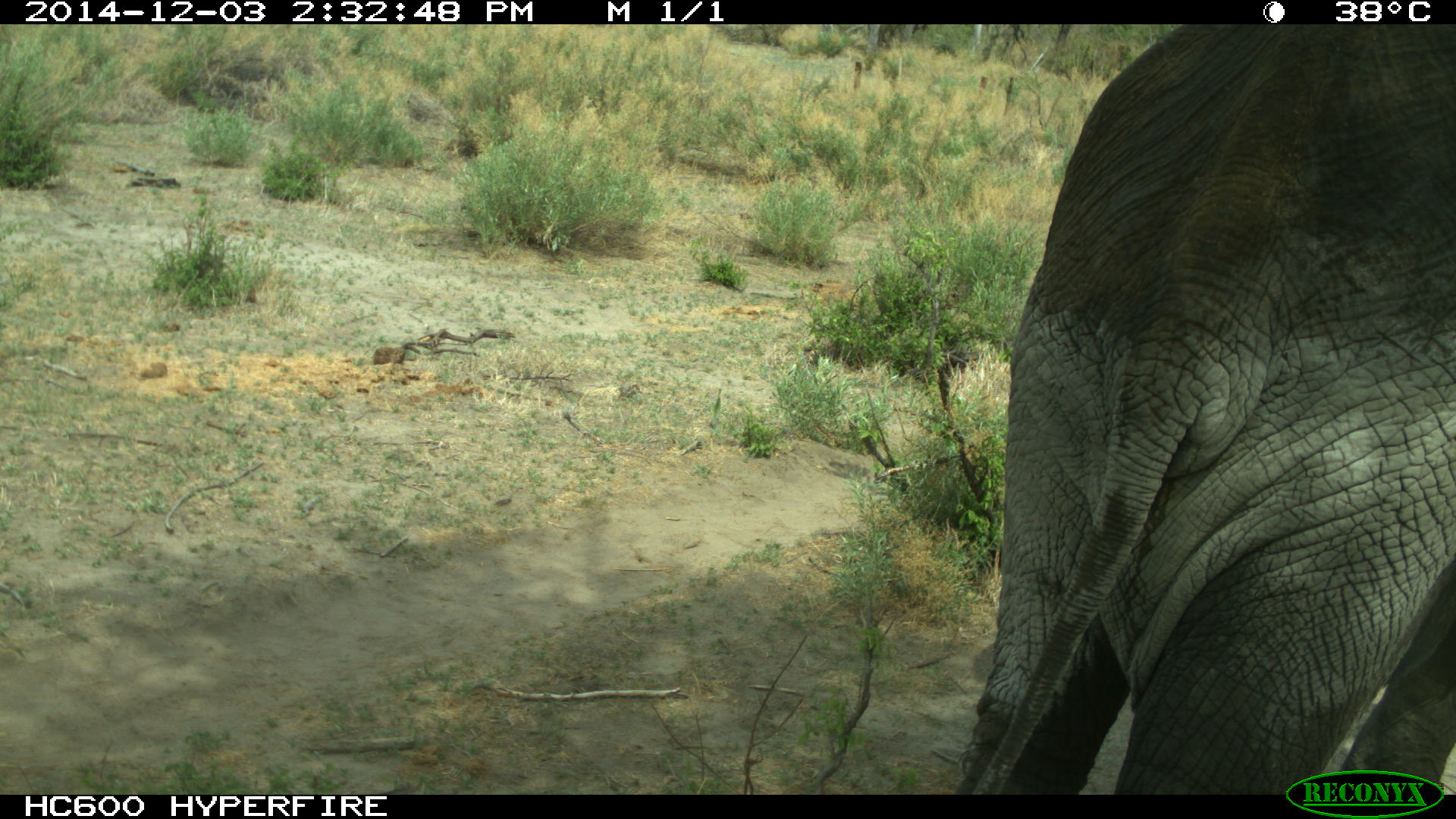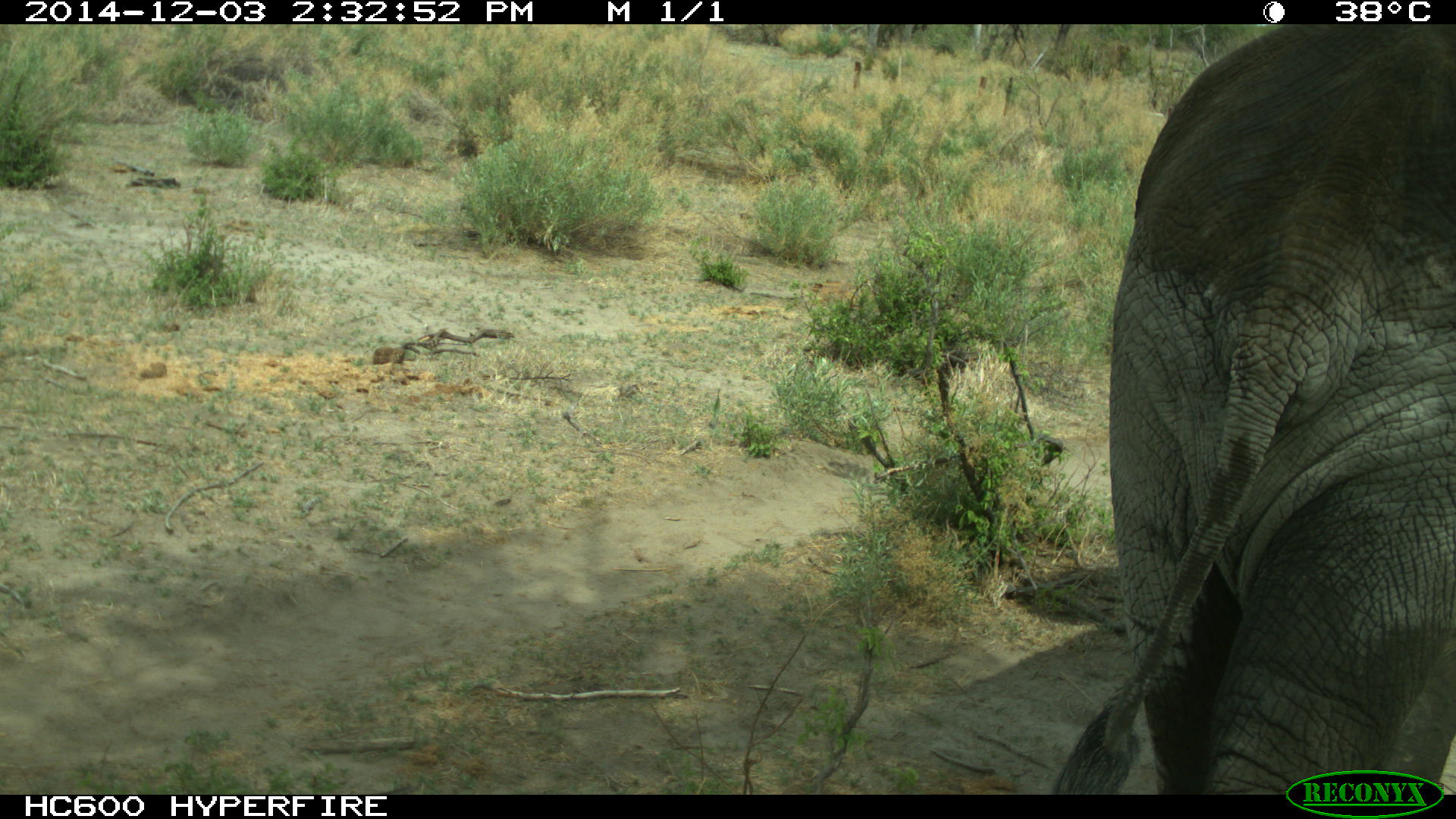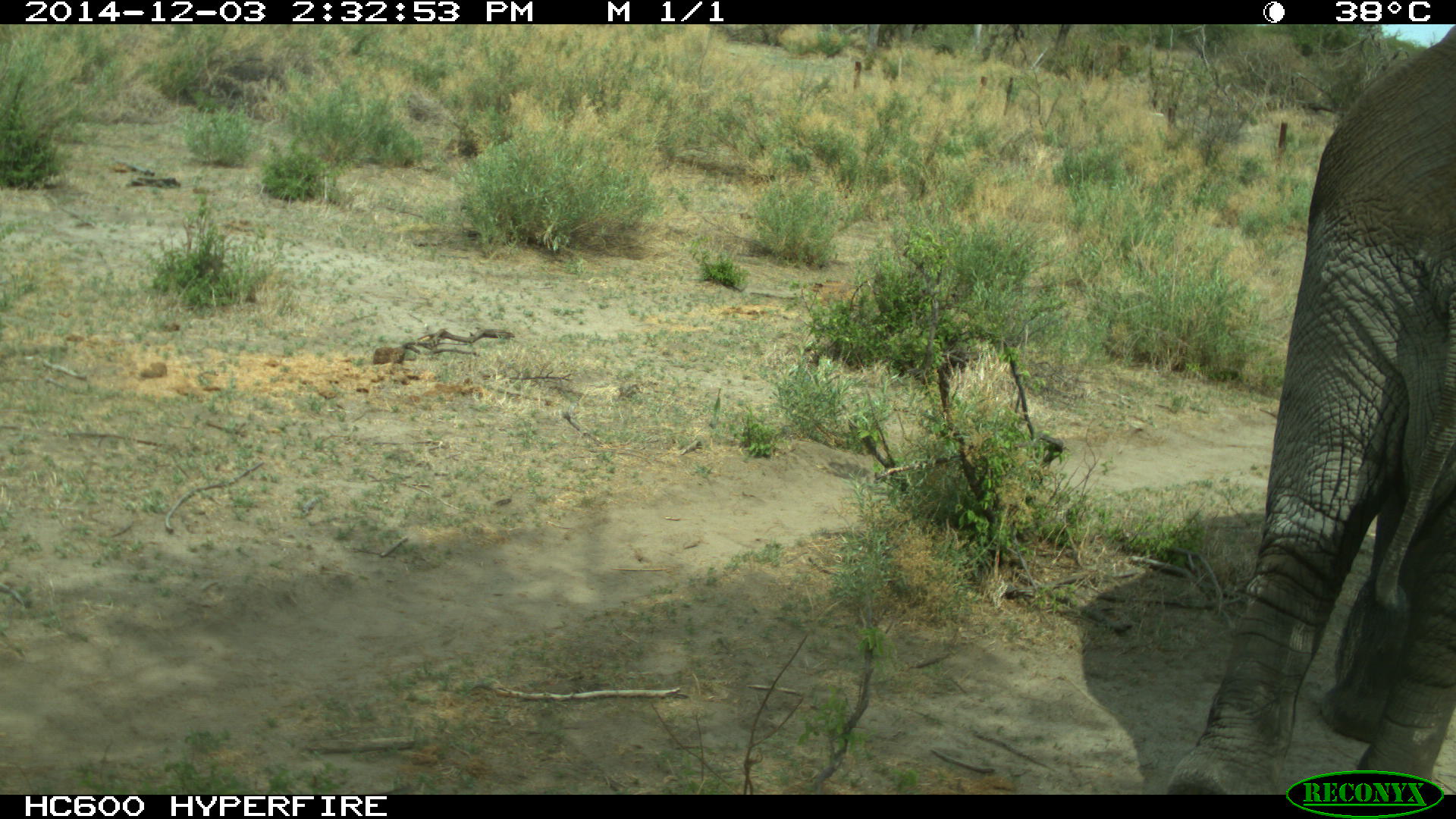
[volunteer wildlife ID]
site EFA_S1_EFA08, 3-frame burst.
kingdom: Animalia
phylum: Chordata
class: Mammalia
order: Proboscidea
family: Elephantidae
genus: Loxodonta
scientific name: Loxodonta africana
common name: african bush elephant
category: elephant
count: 1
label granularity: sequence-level